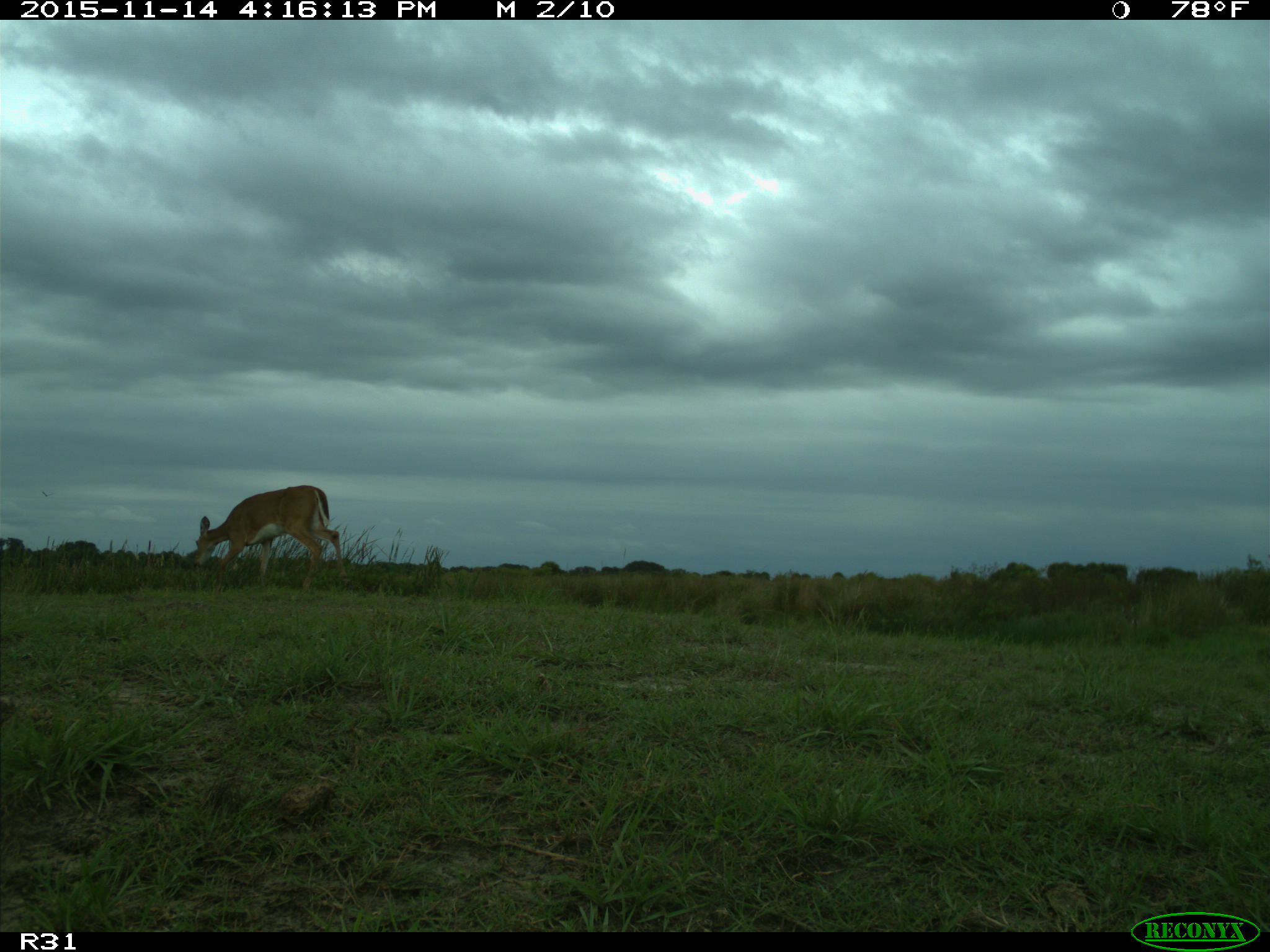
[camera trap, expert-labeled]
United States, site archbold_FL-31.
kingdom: Animalia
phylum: Chordata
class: Mammalia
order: Artiodactyla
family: Cervidae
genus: Odocoileus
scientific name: Odocoileus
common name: deer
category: unidentified deer